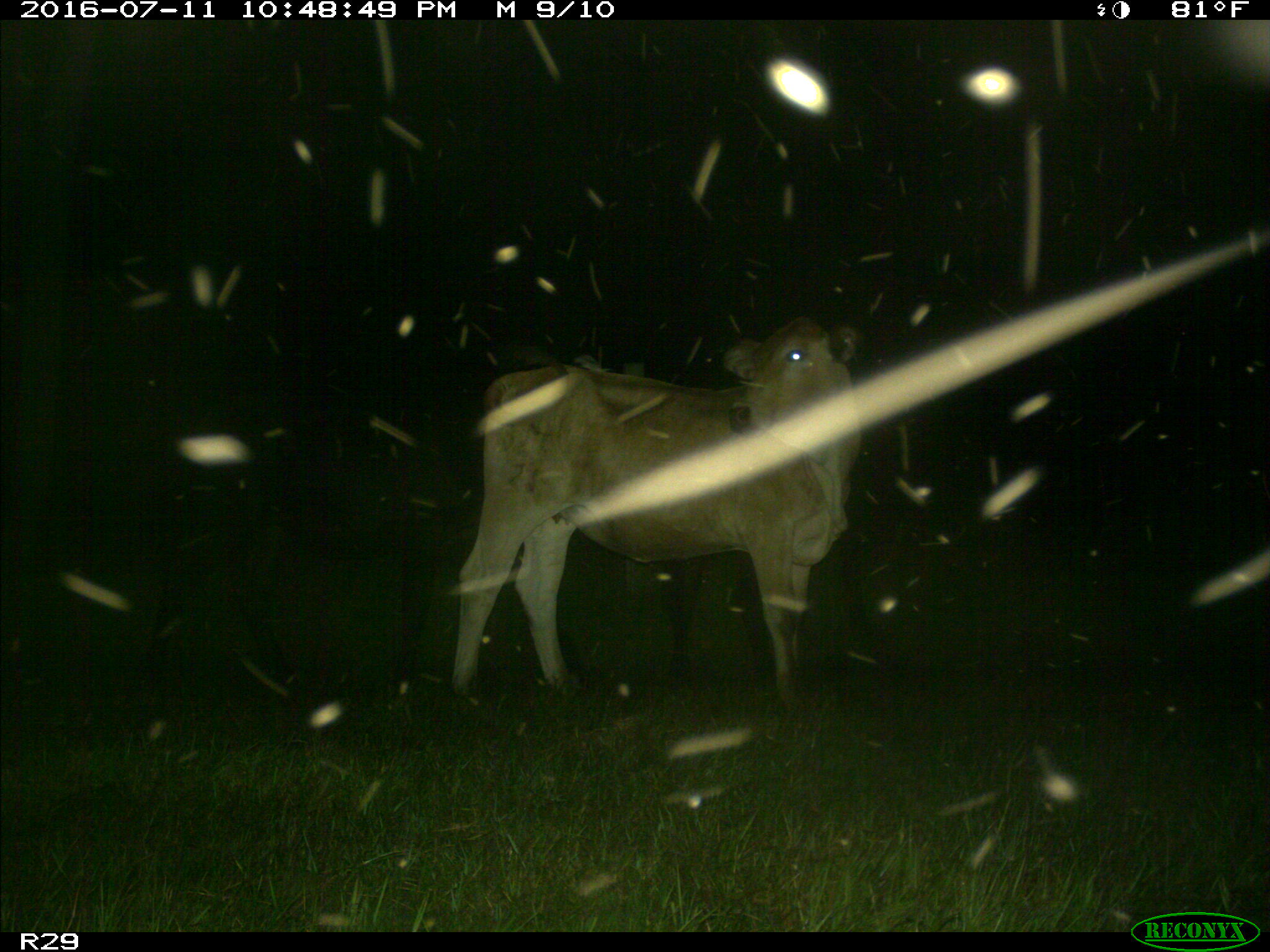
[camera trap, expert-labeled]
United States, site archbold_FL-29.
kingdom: Animalia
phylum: Chordata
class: Mammalia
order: Artiodactyla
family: Bovidae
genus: Bos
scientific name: Bos taurus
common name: domestic cow